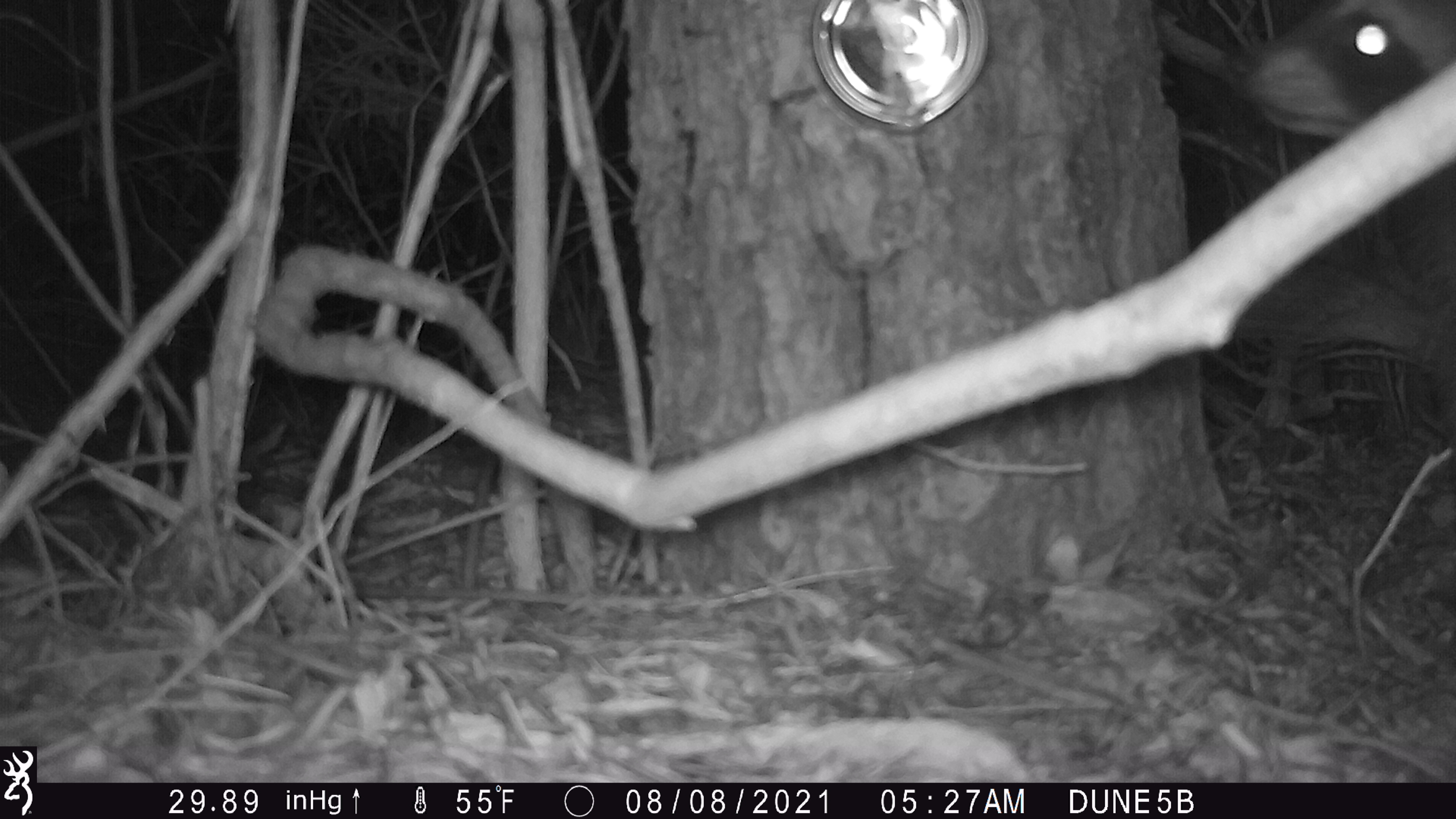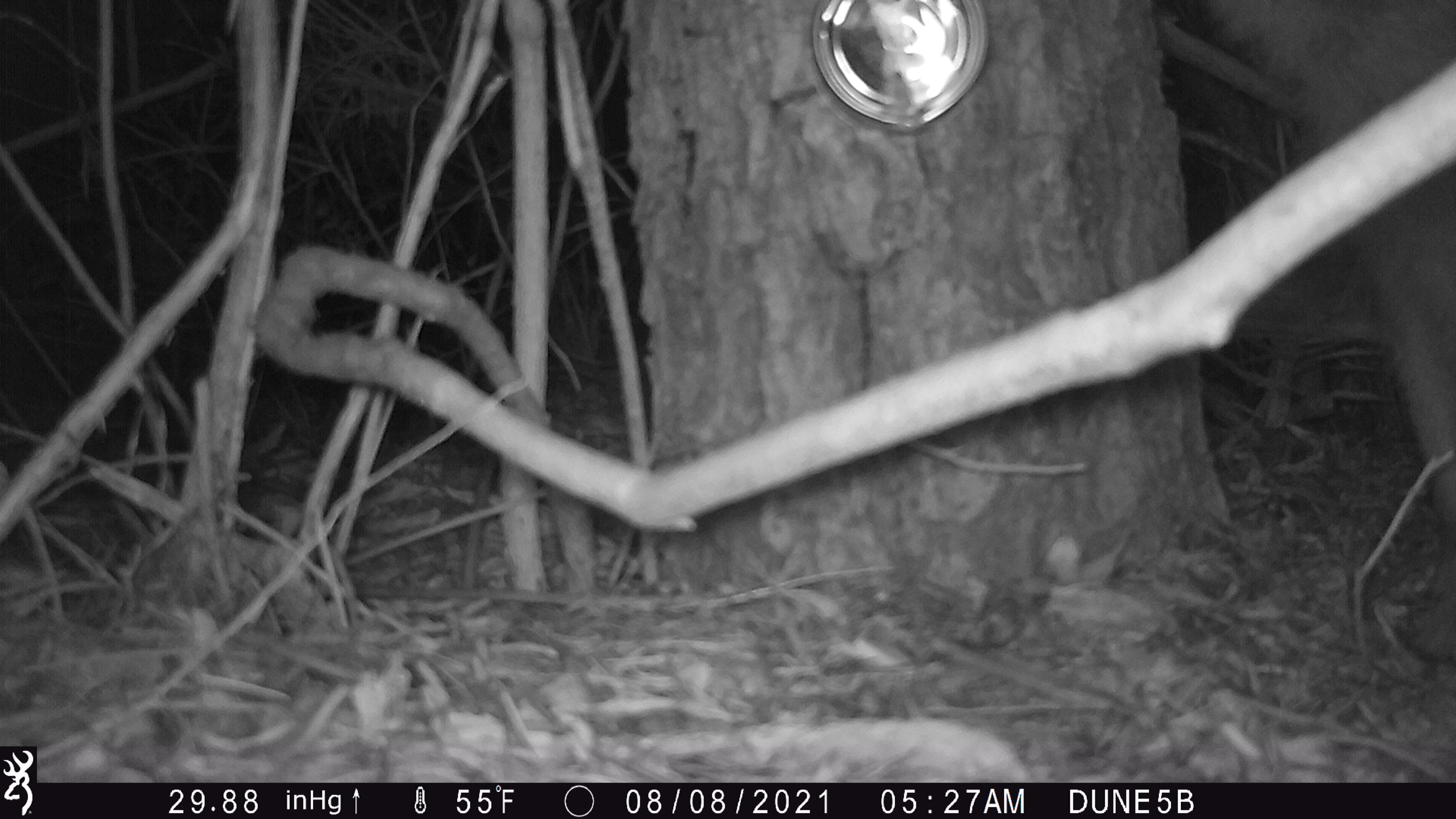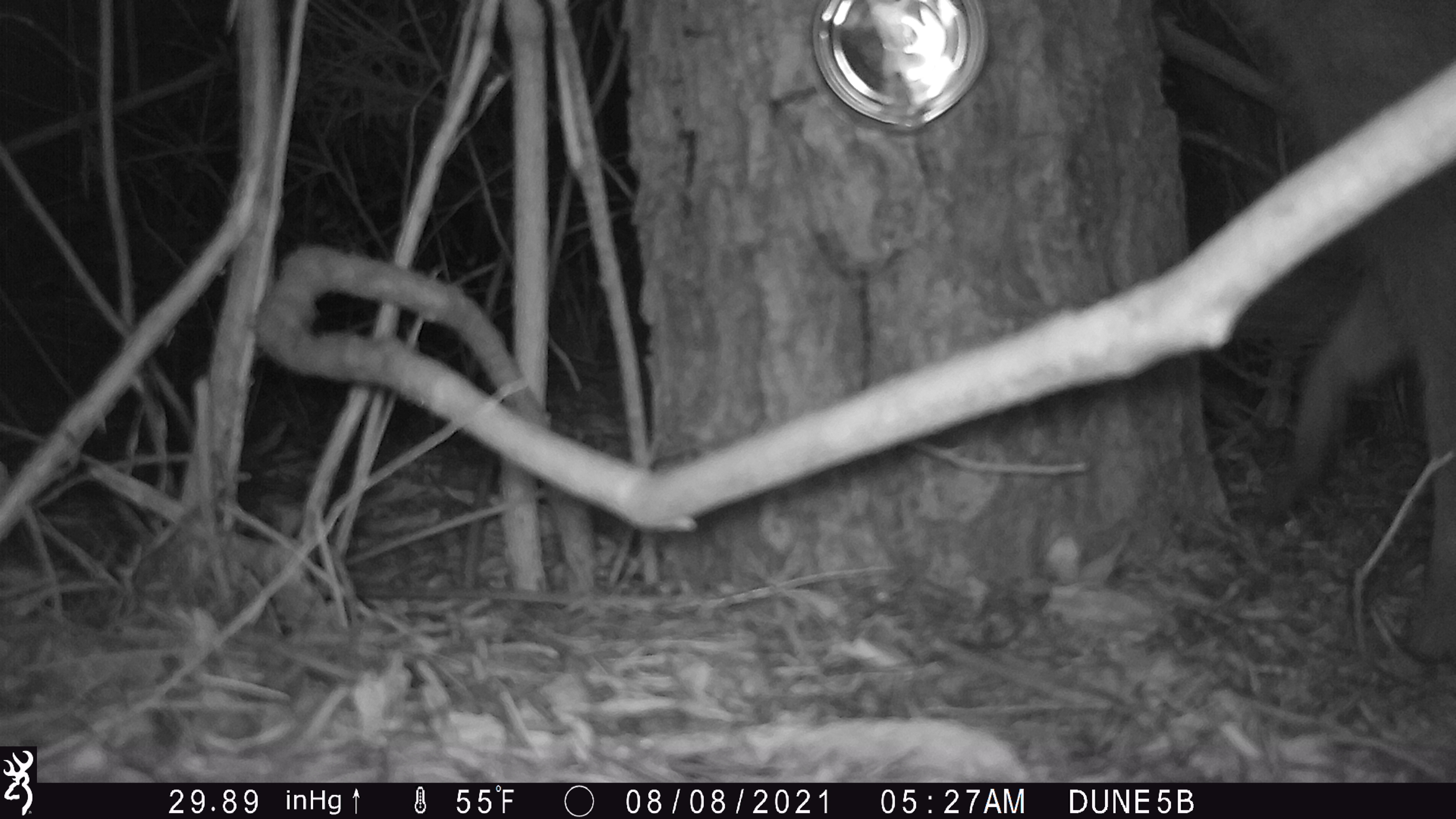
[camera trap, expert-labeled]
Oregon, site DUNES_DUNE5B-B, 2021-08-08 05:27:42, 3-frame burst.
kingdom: Animalia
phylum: Chordata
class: Mammalia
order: Carnivora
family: Procyonidae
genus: Procyon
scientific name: Procyon lotor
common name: northern raccoon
Northern raccoon (Procyon lotor).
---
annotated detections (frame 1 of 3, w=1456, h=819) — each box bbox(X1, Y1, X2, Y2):
northern raccoon: bbox(1217, 1, 1452, 137)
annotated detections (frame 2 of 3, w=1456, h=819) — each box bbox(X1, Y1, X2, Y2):
northern raccoon: bbox(1224, 2, 1452, 660)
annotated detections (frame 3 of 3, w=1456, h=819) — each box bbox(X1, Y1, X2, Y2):
northern raccoon: bbox(1230, 4, 1452, 659)